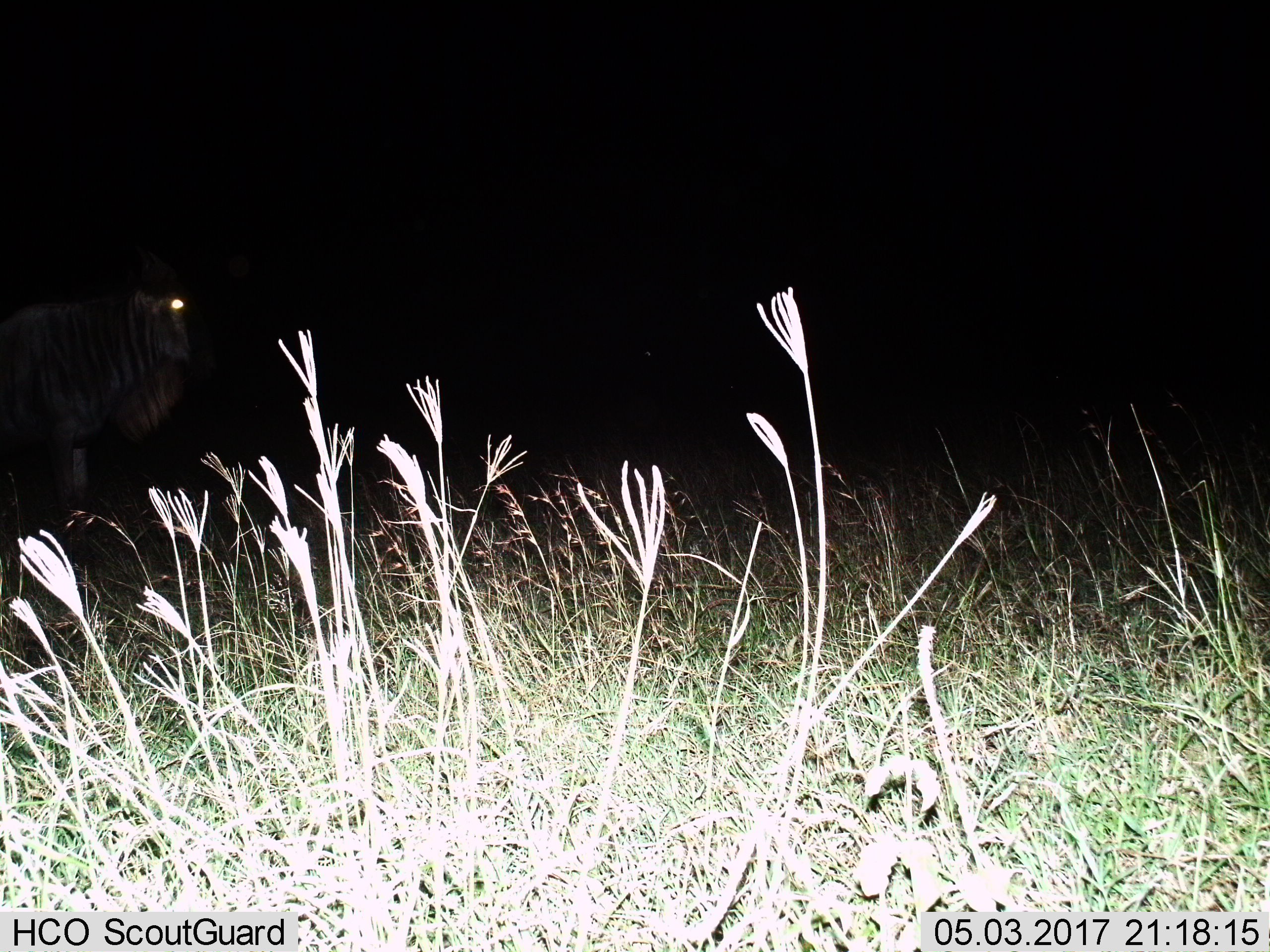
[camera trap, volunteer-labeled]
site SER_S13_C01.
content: unidentified animal